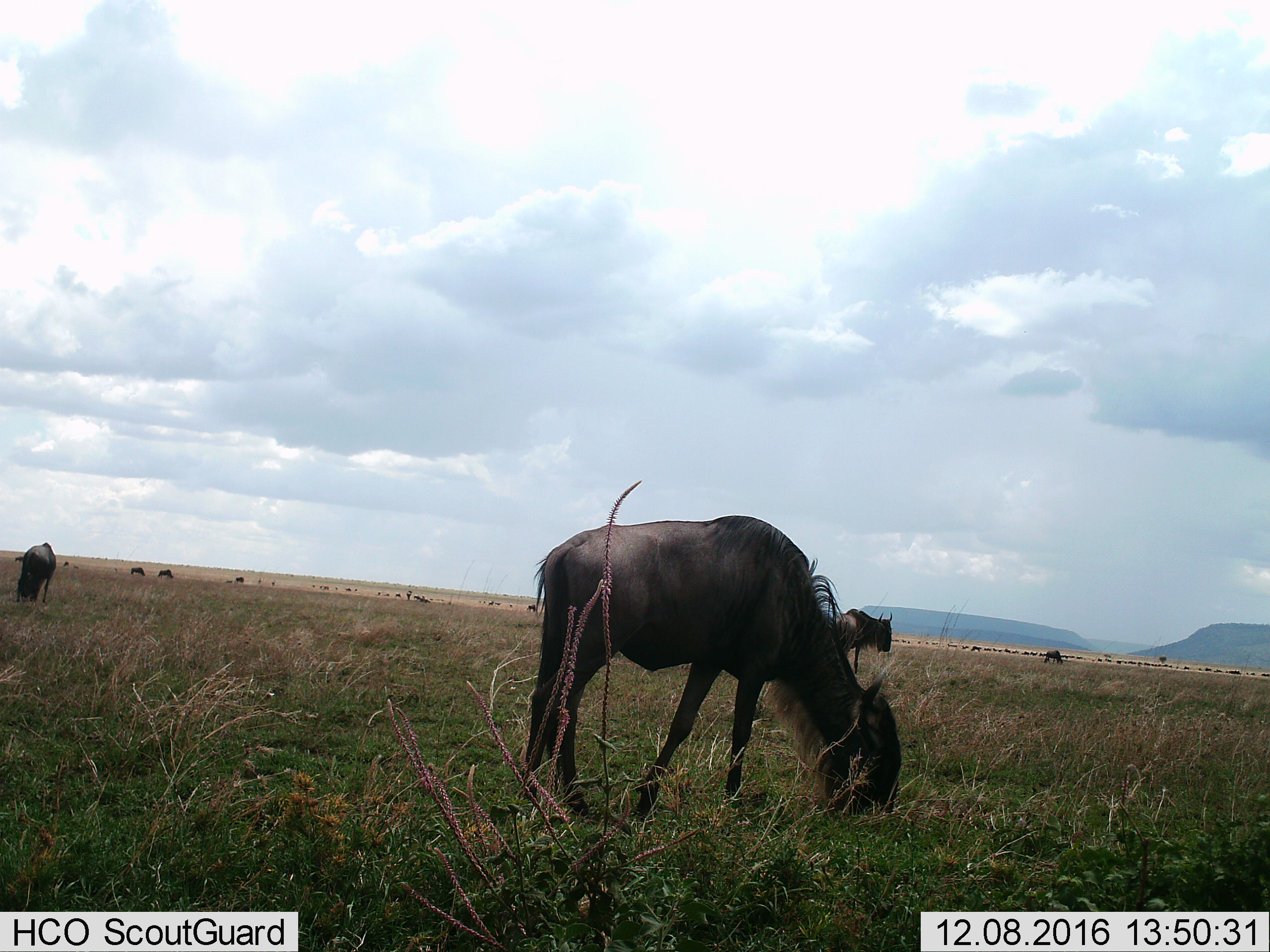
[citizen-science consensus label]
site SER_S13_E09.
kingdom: Animalia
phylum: Chordata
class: Mammalia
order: Artiodactyla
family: Bovidae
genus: Connochaetes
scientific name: Connochaetes taurinus taurinus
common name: blue wildebeest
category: wildebeestblue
Wildebeestblue (blue wildebeest) (Connochaetes taurinus taurinus), count 4. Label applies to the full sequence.